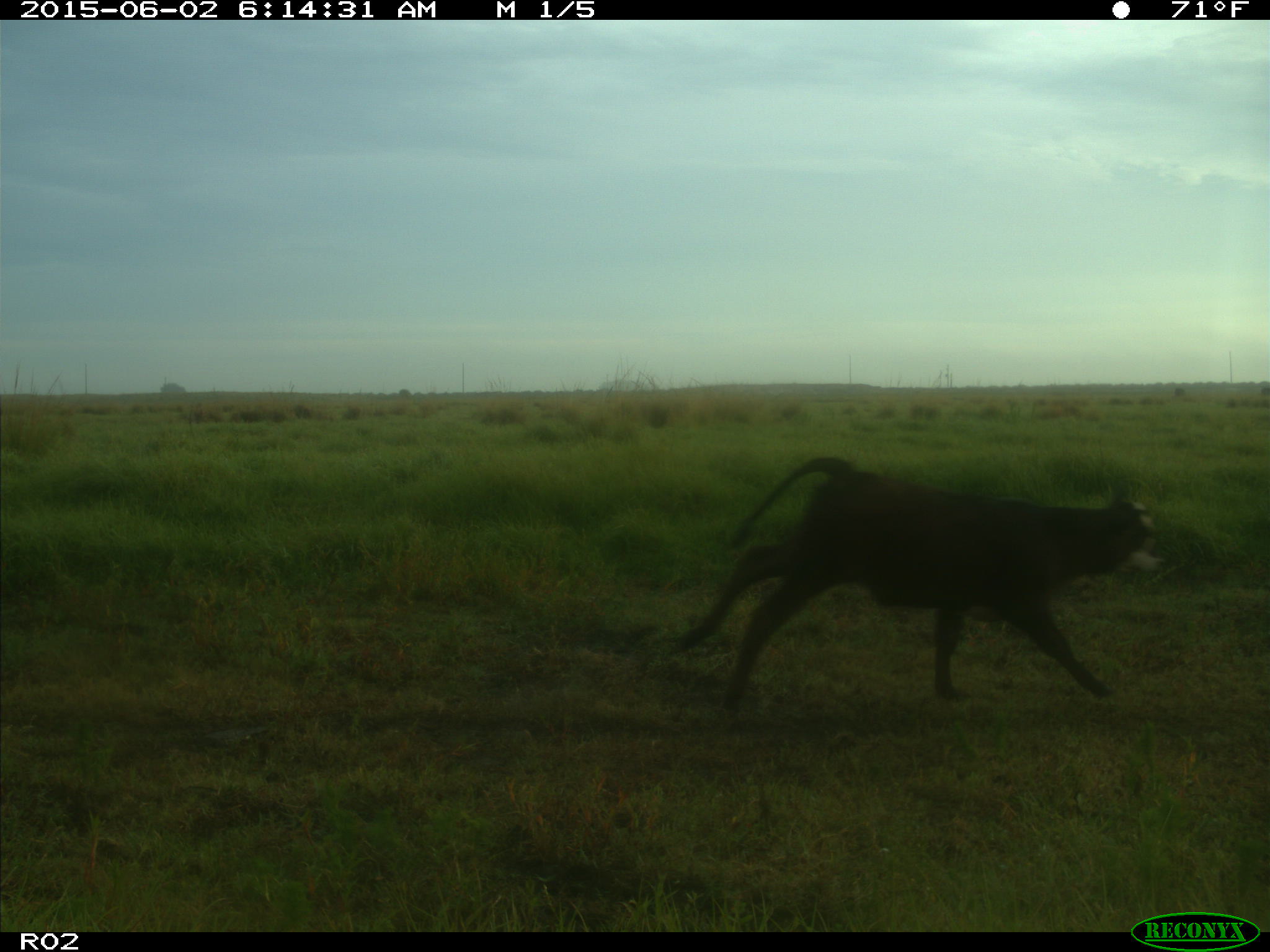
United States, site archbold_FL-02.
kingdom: Animalia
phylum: Chordata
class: Mammalia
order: Artiodactyla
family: Bovidae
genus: Bos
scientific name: Bos taurus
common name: domestic cow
Bos taurus (domestic cow).